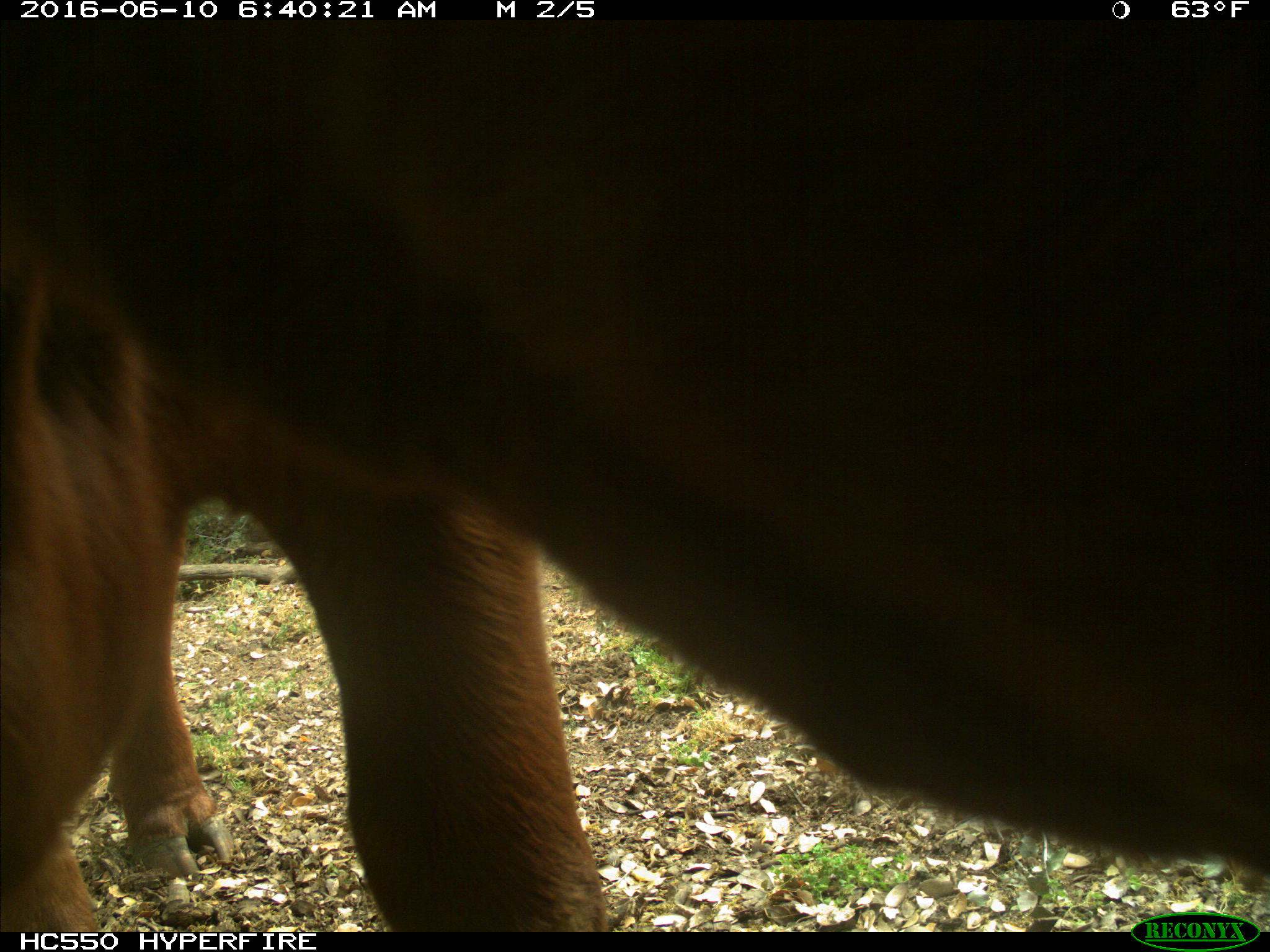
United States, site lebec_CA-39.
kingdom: Animalia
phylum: Chordata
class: Mammalia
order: Artiodactyla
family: Bovidae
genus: Bos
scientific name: Bos taurus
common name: domestic cow